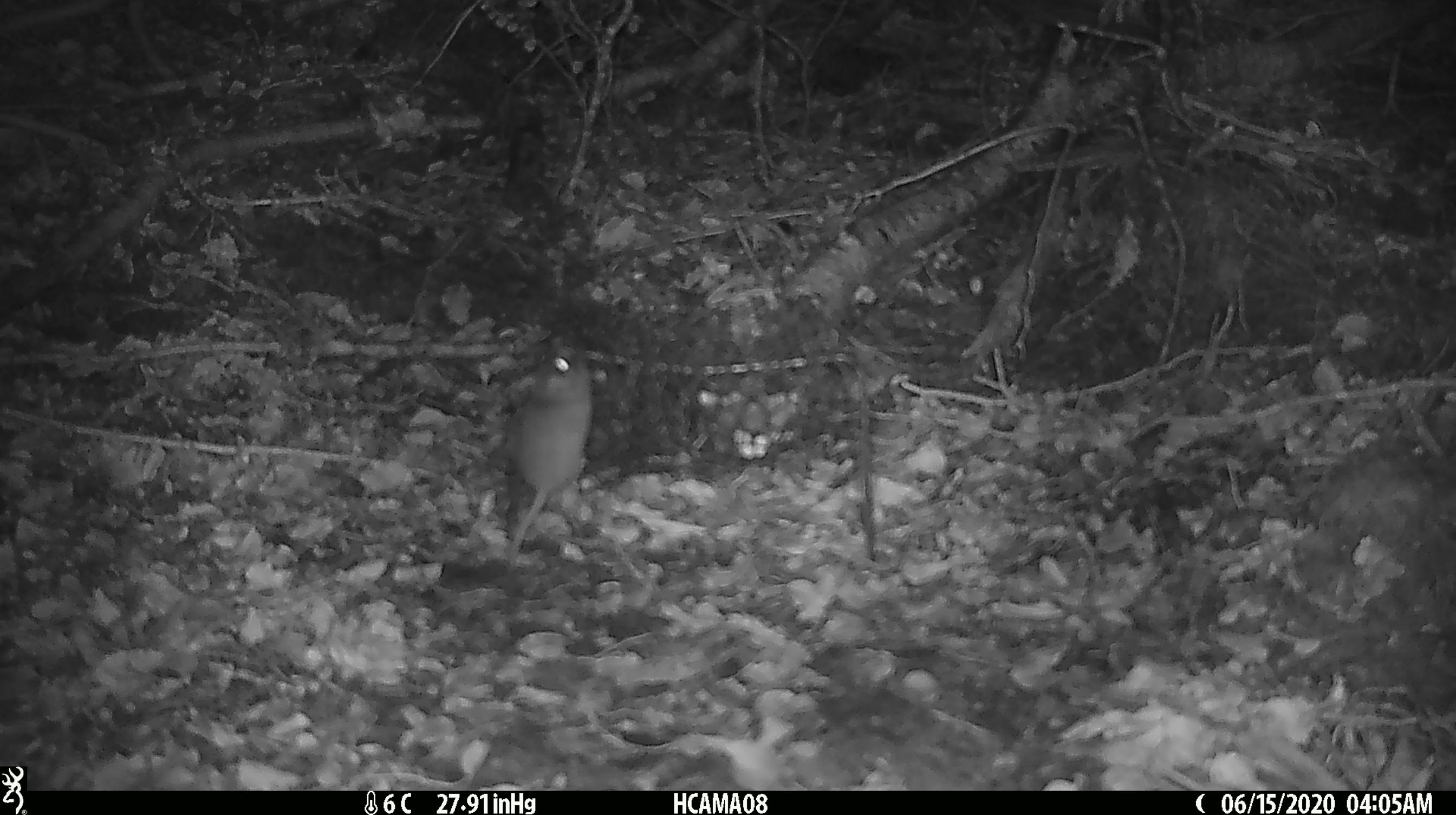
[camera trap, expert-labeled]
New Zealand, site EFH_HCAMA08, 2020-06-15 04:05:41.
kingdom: Animalia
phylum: Chordata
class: Mammalia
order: Rodentia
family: Muridae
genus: Mus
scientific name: Mus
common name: mouse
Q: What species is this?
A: Mouse (Mus).